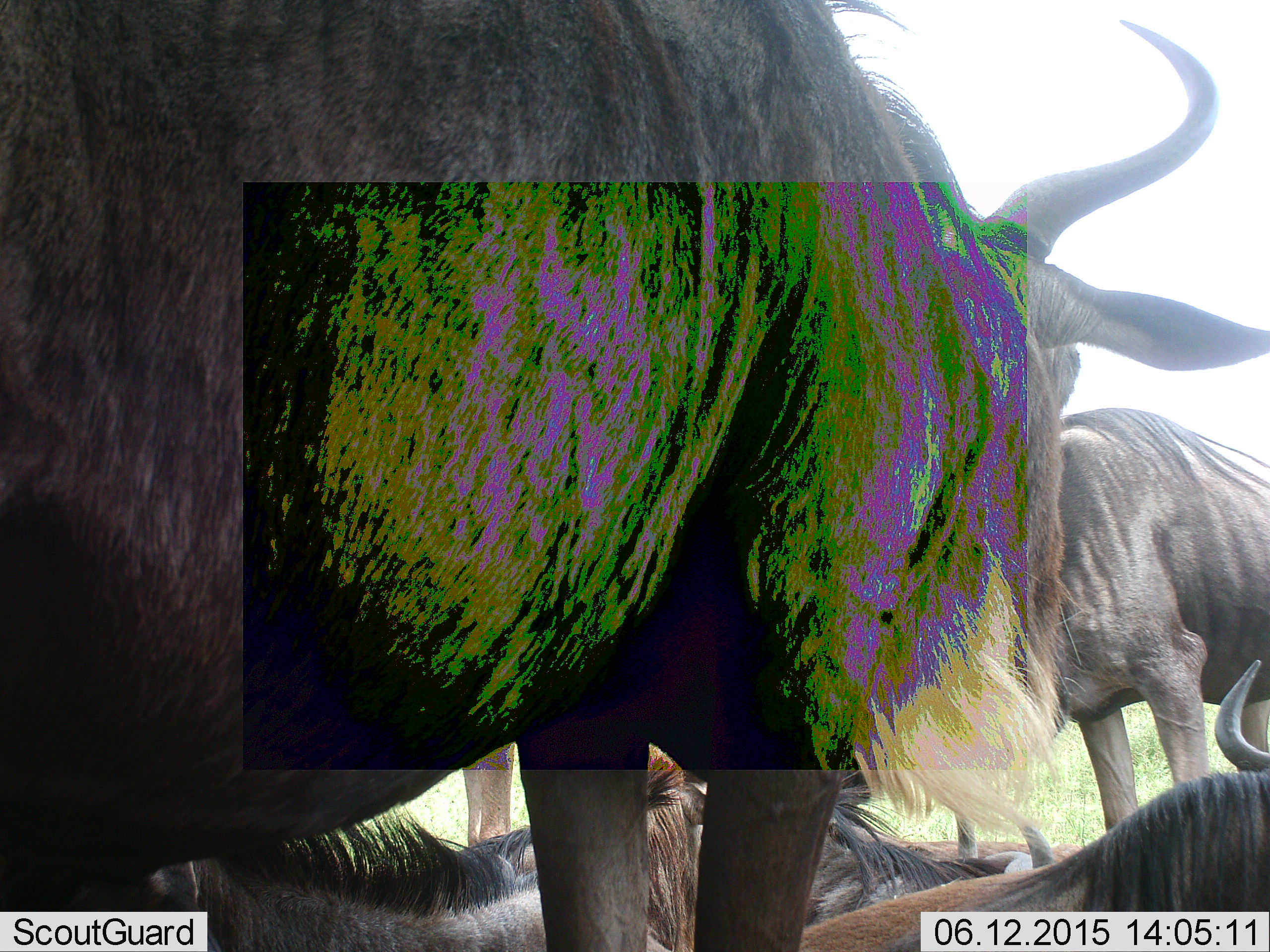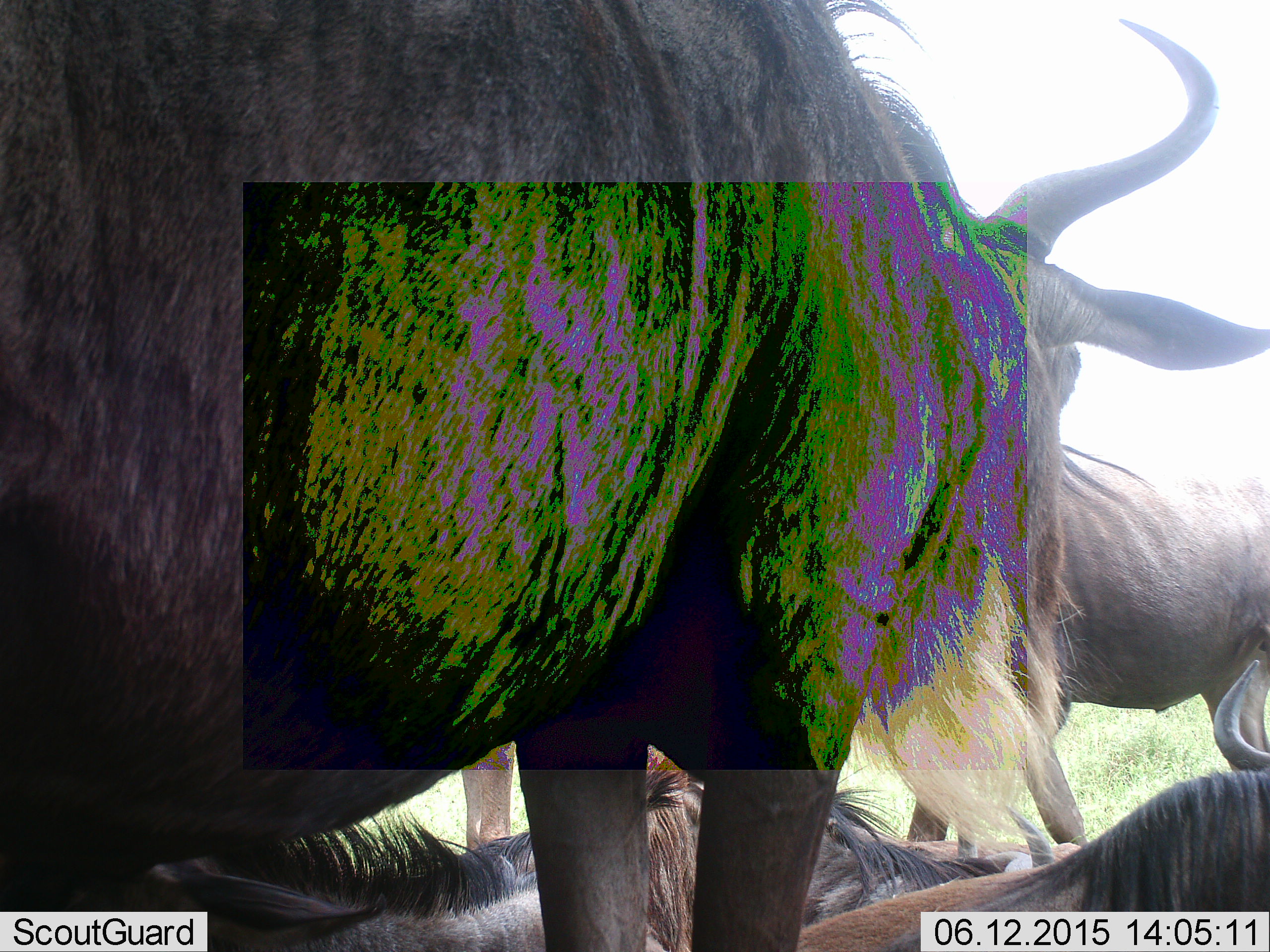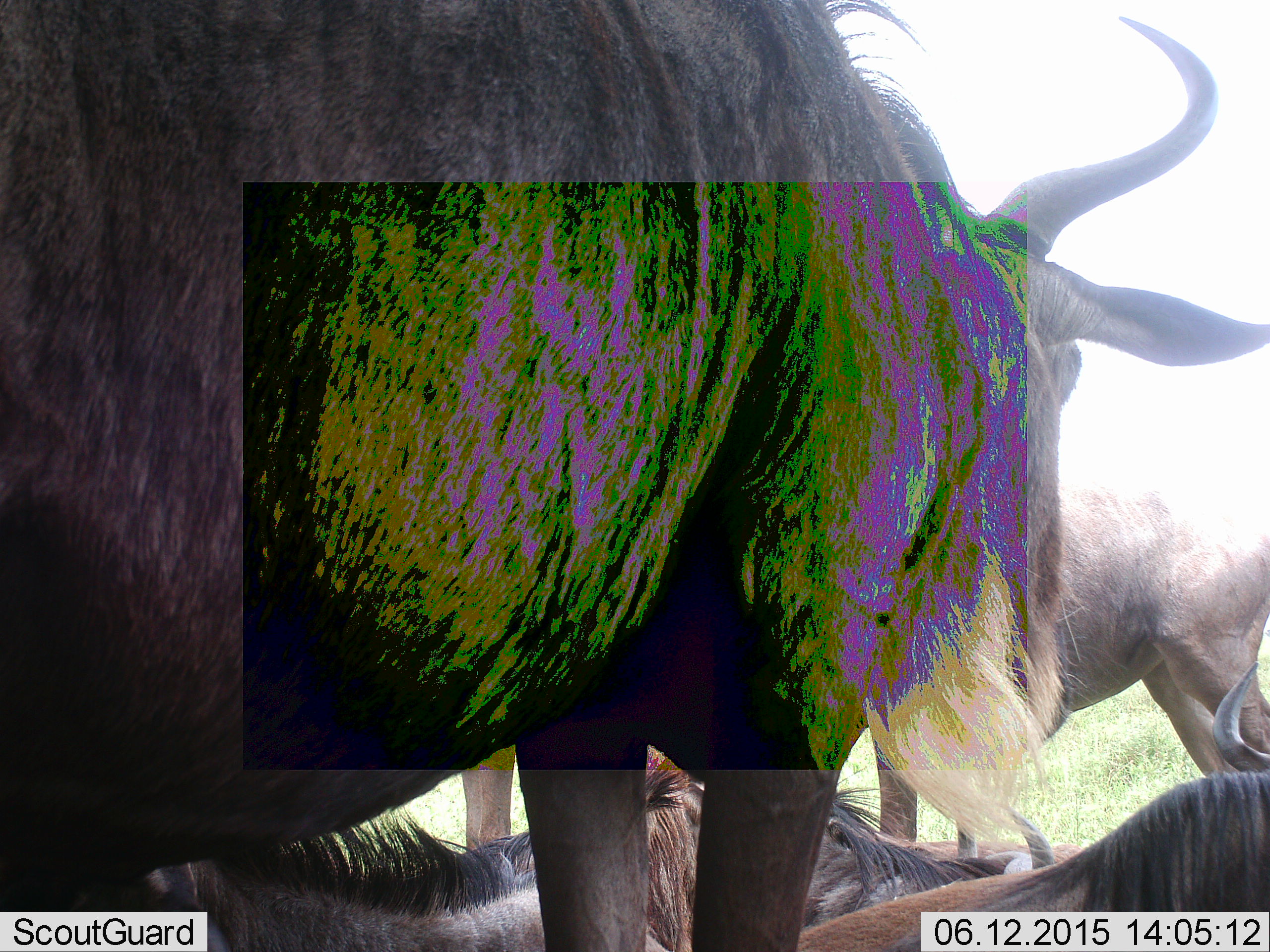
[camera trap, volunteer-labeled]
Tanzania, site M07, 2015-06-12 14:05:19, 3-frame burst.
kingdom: Animalia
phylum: Chordata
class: Mammalia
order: Artiodactyla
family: Bovidae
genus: Connochaetes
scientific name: Connochaetes taurinus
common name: blue wildebeest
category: wildebeest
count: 5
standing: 90%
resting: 90%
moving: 30%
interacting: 10%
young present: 0%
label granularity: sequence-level